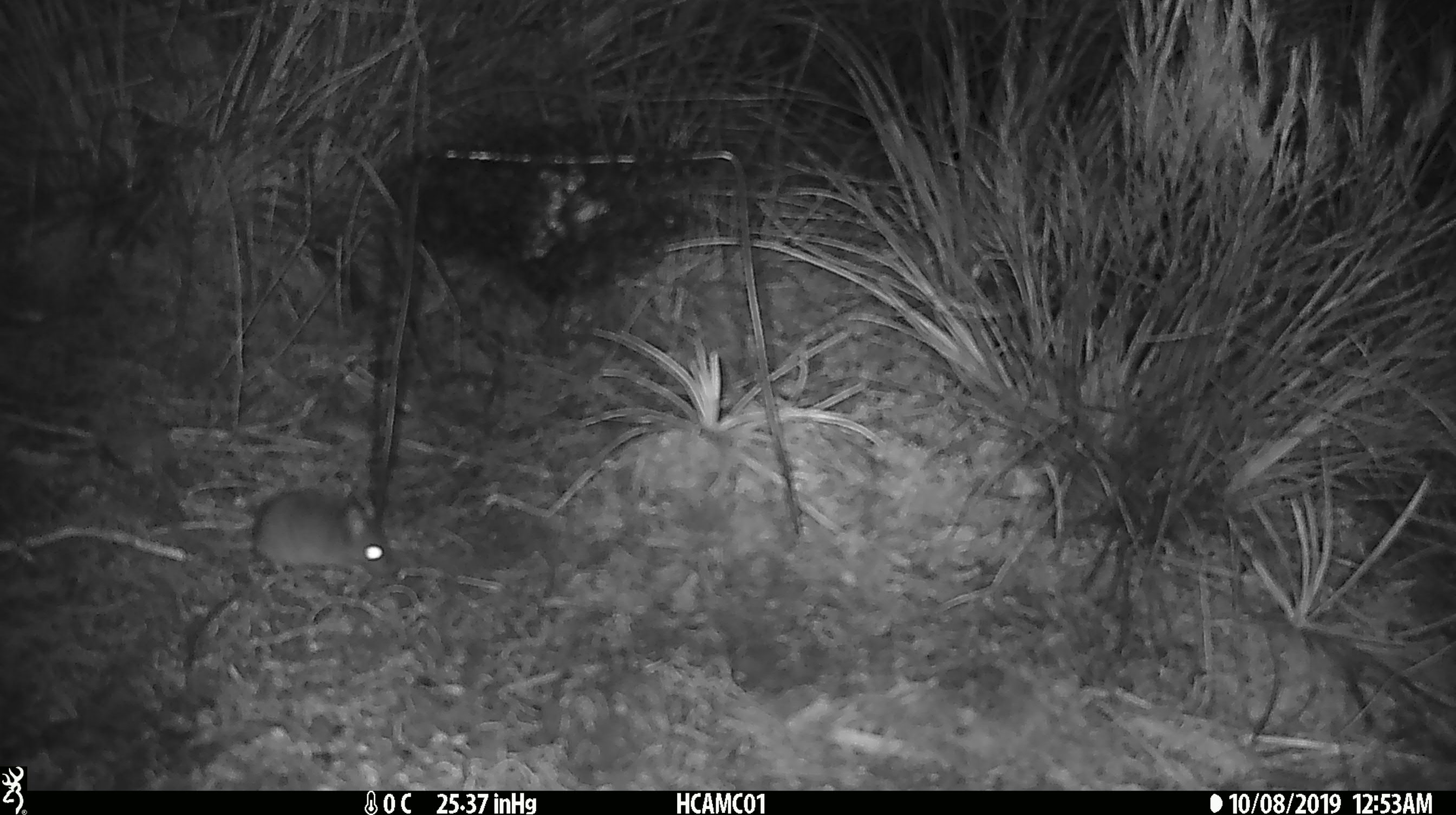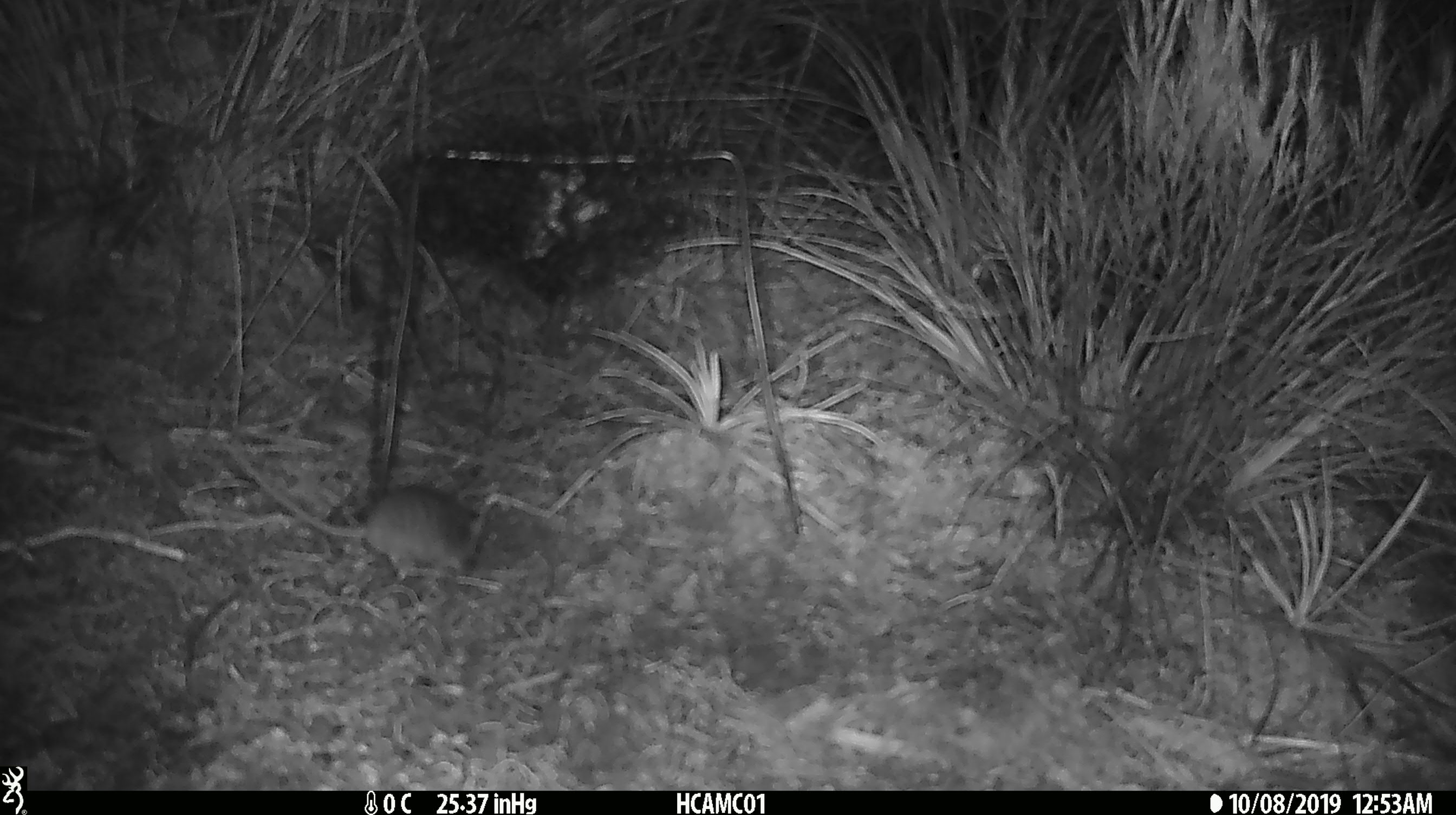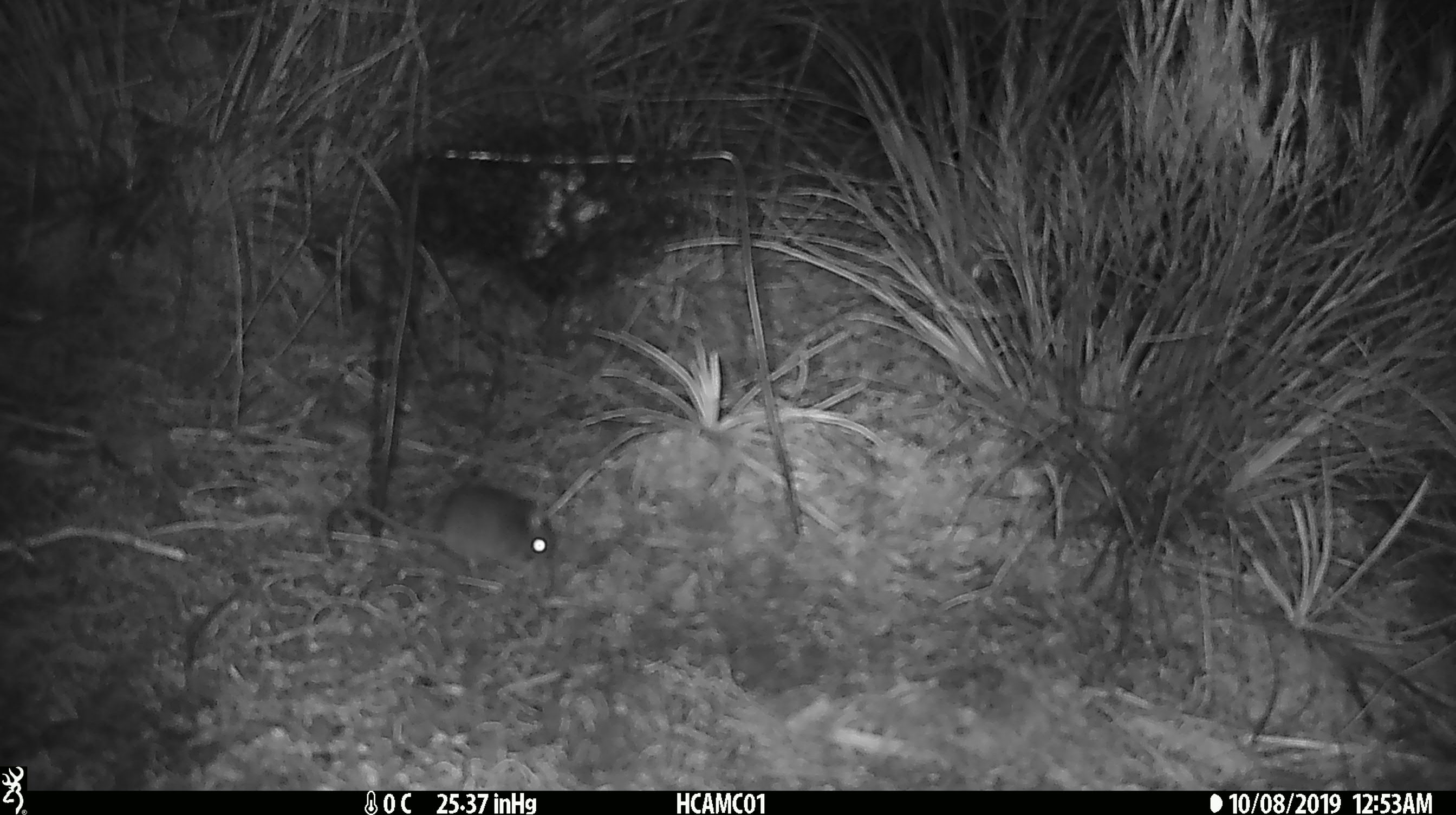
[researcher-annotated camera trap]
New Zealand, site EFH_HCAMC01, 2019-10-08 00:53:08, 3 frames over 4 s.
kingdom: Animalia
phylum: Chordata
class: Mammalia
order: Rodentia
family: Muridae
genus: Mus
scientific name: Mus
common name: mouse